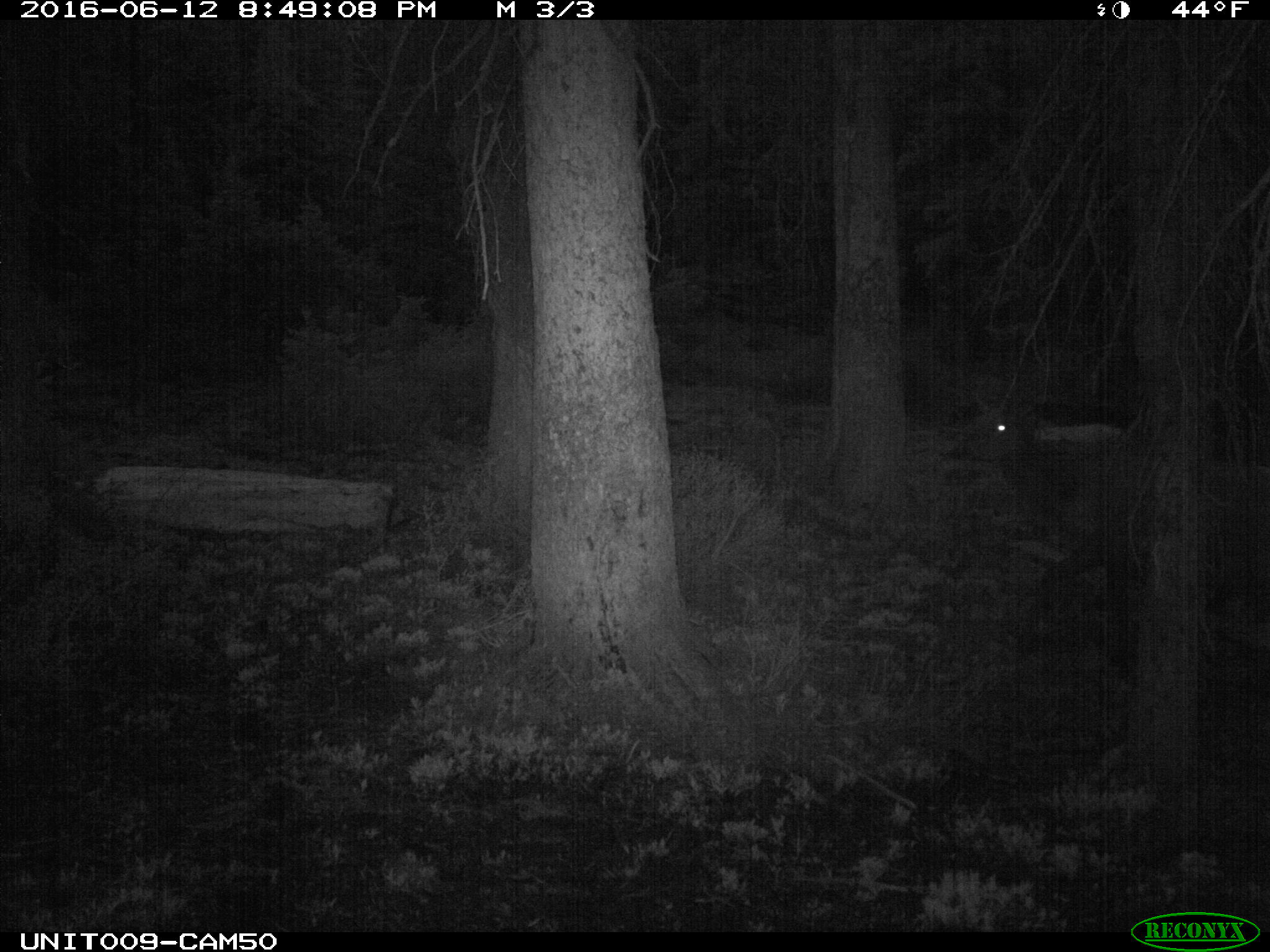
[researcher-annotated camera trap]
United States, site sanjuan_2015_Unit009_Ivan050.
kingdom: Animalia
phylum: Chordata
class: Mammalia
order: Artiodactyla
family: Cervidae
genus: Cervus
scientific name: Cervus elaphus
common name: red deer